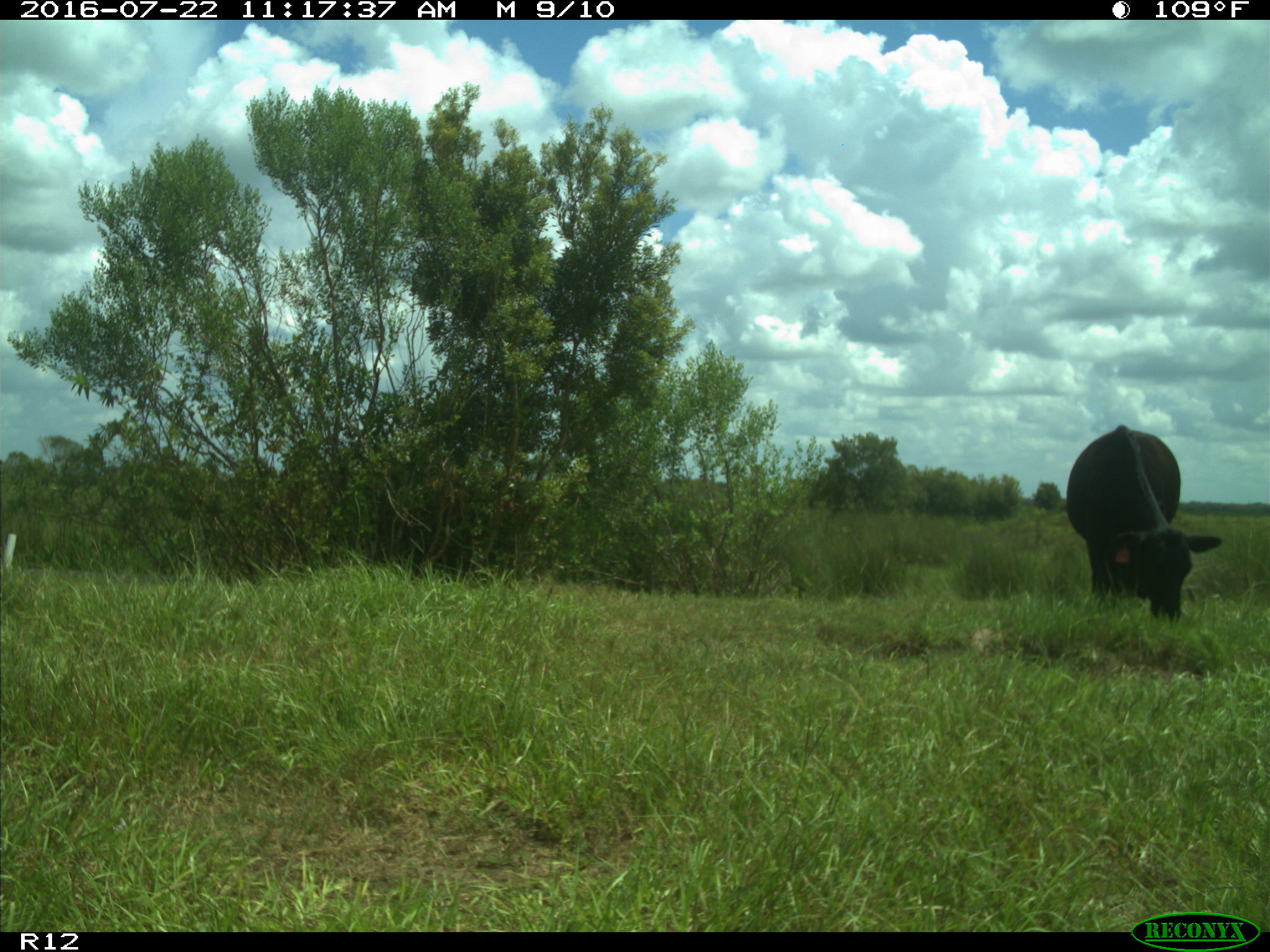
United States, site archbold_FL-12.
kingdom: Animalia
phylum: Chordata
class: Mammalia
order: Artiodactyla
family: Bovidae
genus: Bos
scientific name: Bos taurus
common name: domestic cow